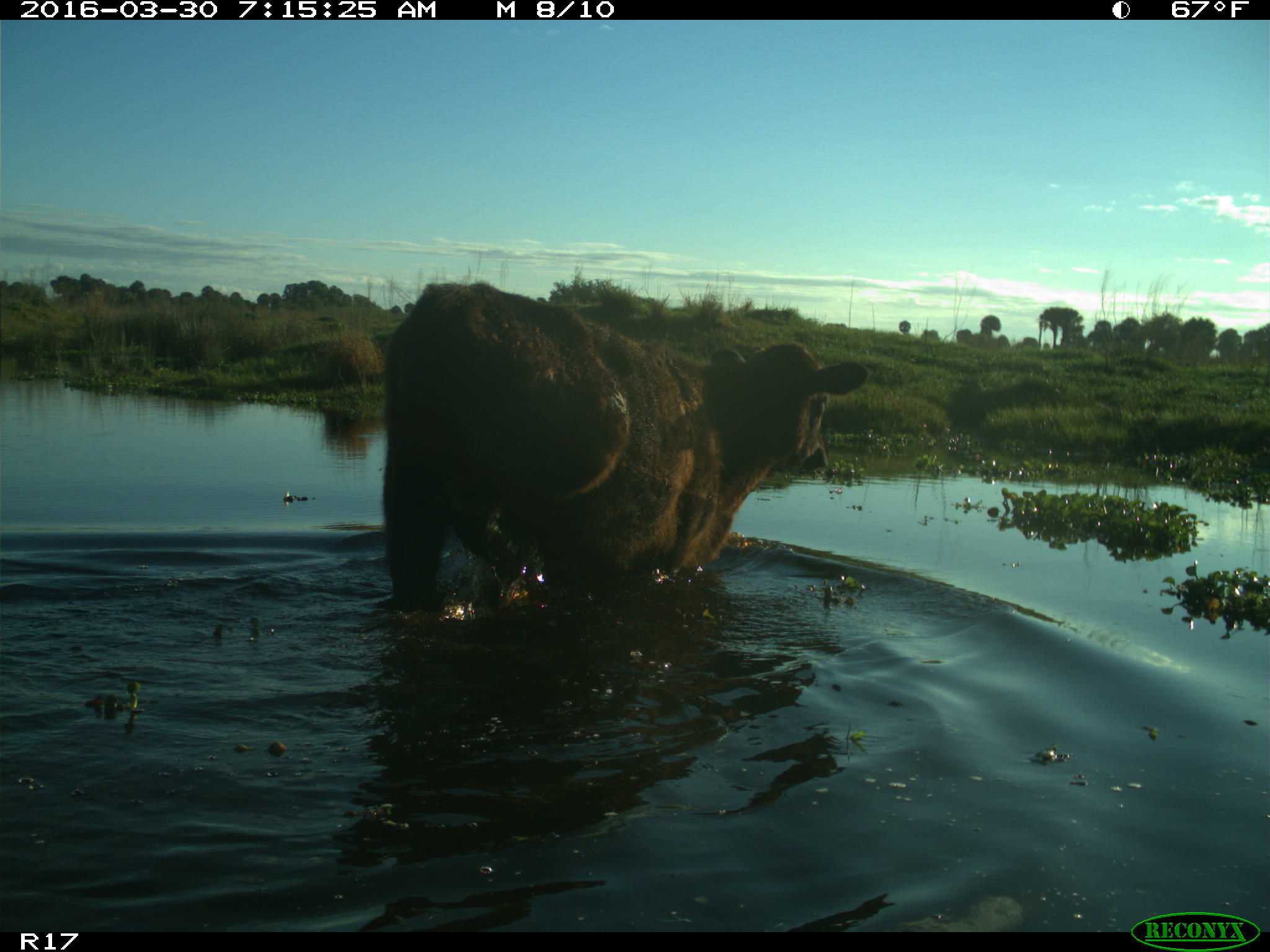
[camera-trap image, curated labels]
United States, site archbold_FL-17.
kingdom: Animalia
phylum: Chordata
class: Mammalia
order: Artiodactyla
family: Bovidae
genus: Bos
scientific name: Bos taurus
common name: domestic cow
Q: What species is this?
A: Bos taurus (domestic cow).